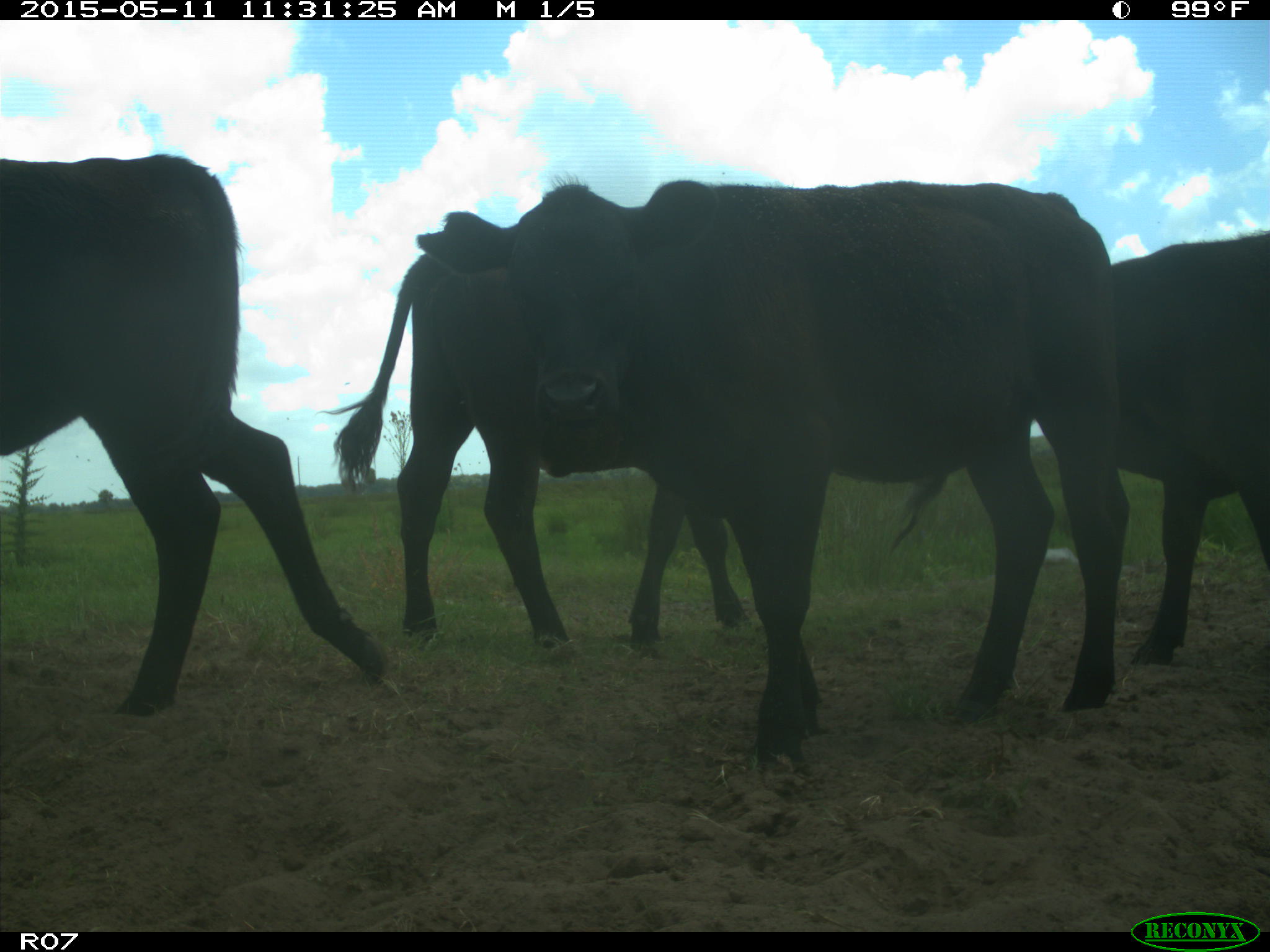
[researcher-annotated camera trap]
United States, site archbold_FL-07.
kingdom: Animalia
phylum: Chordata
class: Mammalia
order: Artiodactyla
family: Bovidae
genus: Bos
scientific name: Bos taurus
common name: domestic cow